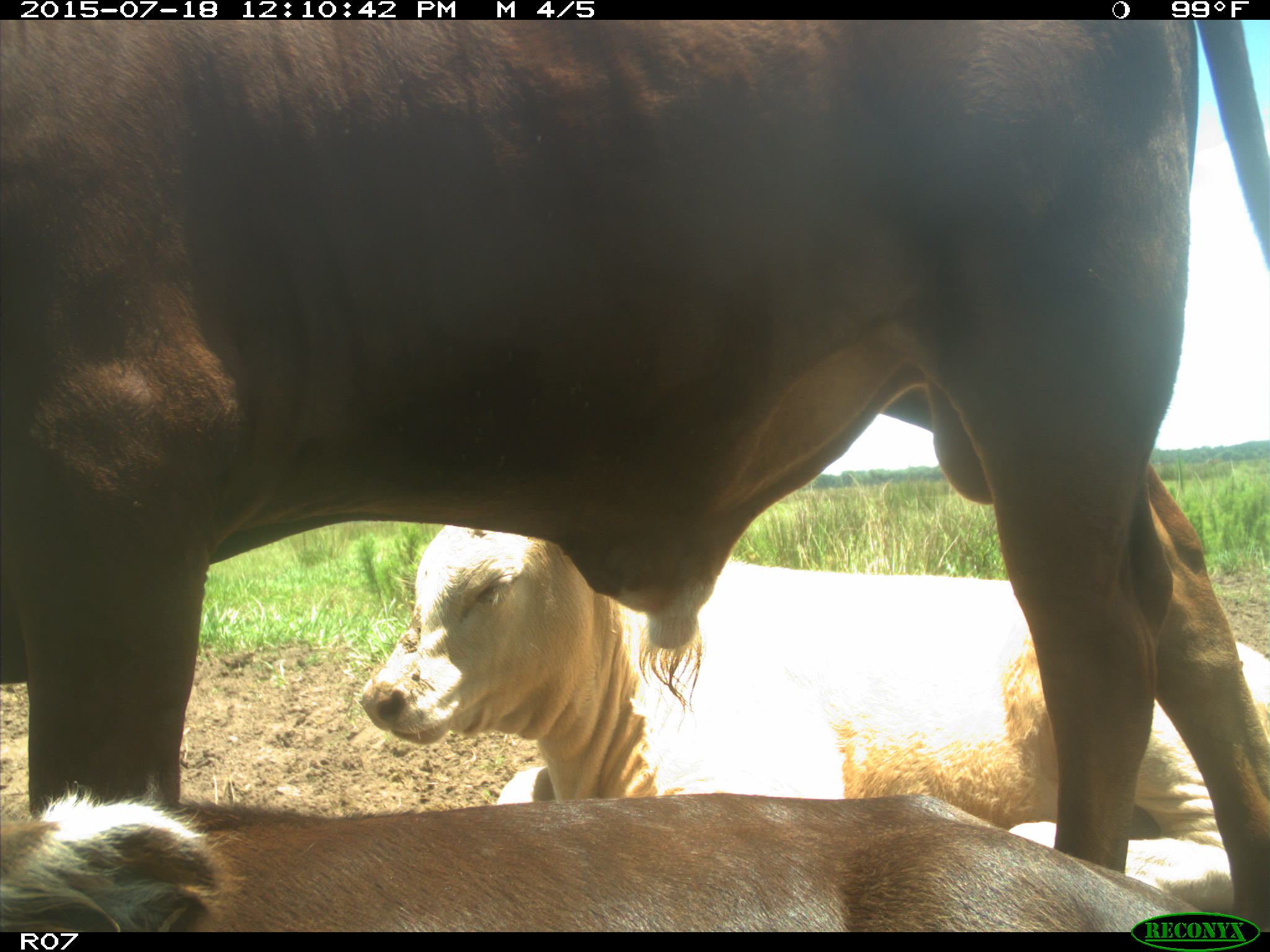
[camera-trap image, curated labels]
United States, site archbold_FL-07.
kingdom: Animalia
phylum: Chordata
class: Mammalia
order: Artiodactyla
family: Bovidae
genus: Bos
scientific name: Bos taurus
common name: domestic cow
Bos taurus (domestic cow).